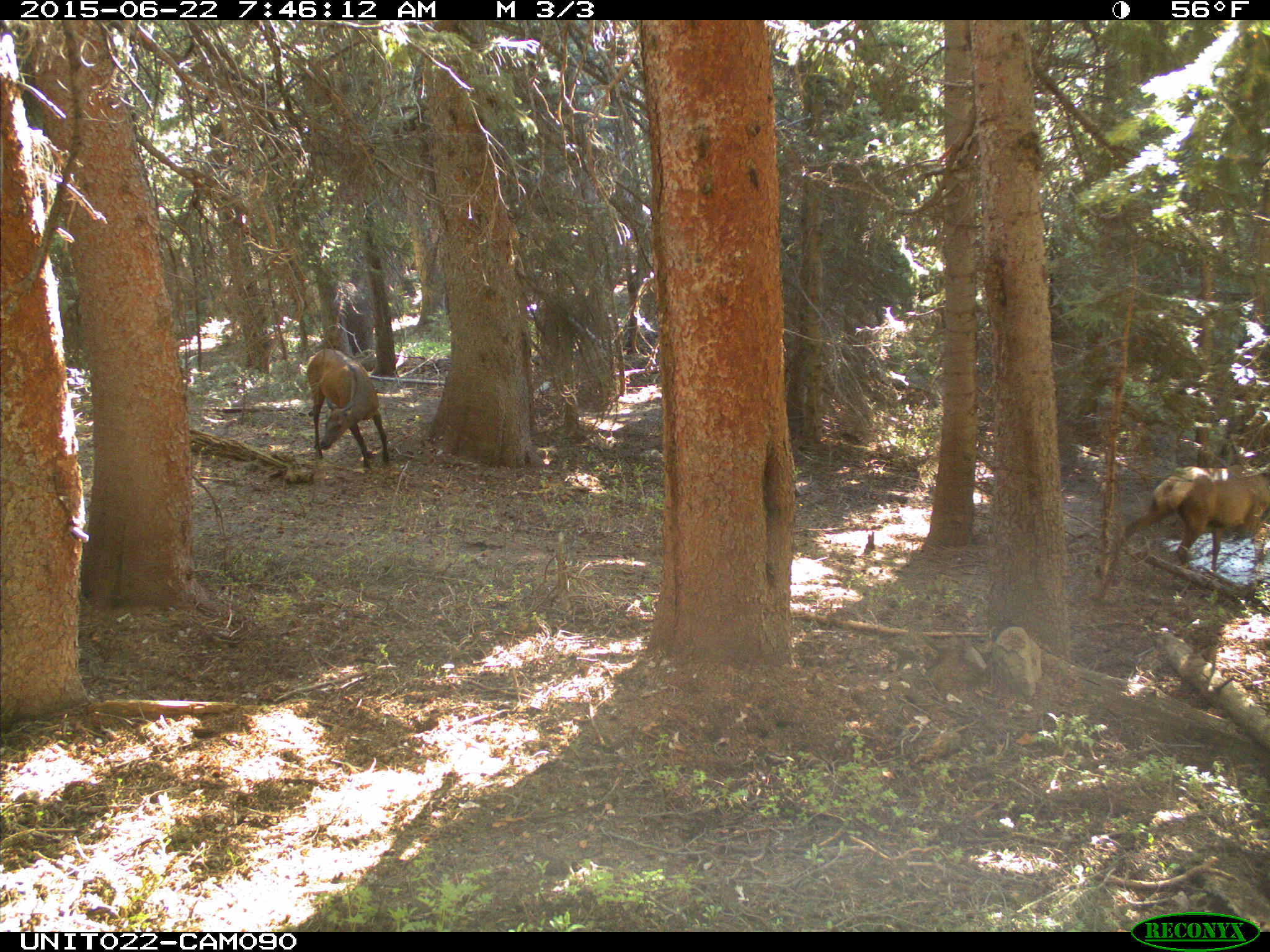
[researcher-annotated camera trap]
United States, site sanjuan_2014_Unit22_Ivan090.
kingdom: Animalia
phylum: Chordata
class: Mammalia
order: Artiodactyla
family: Cervidae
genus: Cervus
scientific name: Cervus elaphus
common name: red deer